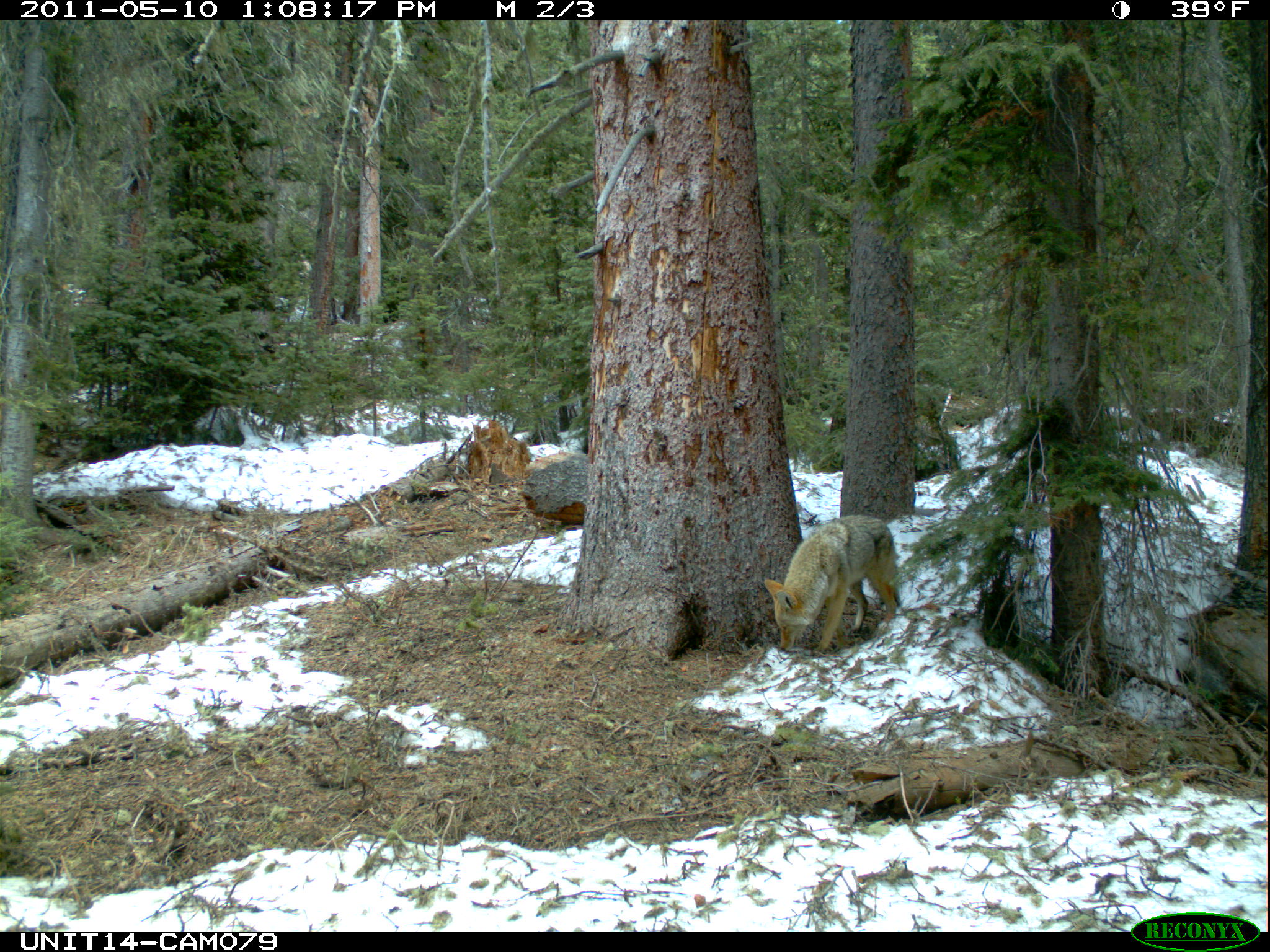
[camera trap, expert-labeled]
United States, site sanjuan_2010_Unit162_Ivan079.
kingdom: Animalia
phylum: Chordata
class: Mammalia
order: Carnivora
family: Canidae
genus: Canis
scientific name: Canis latrans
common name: coyote